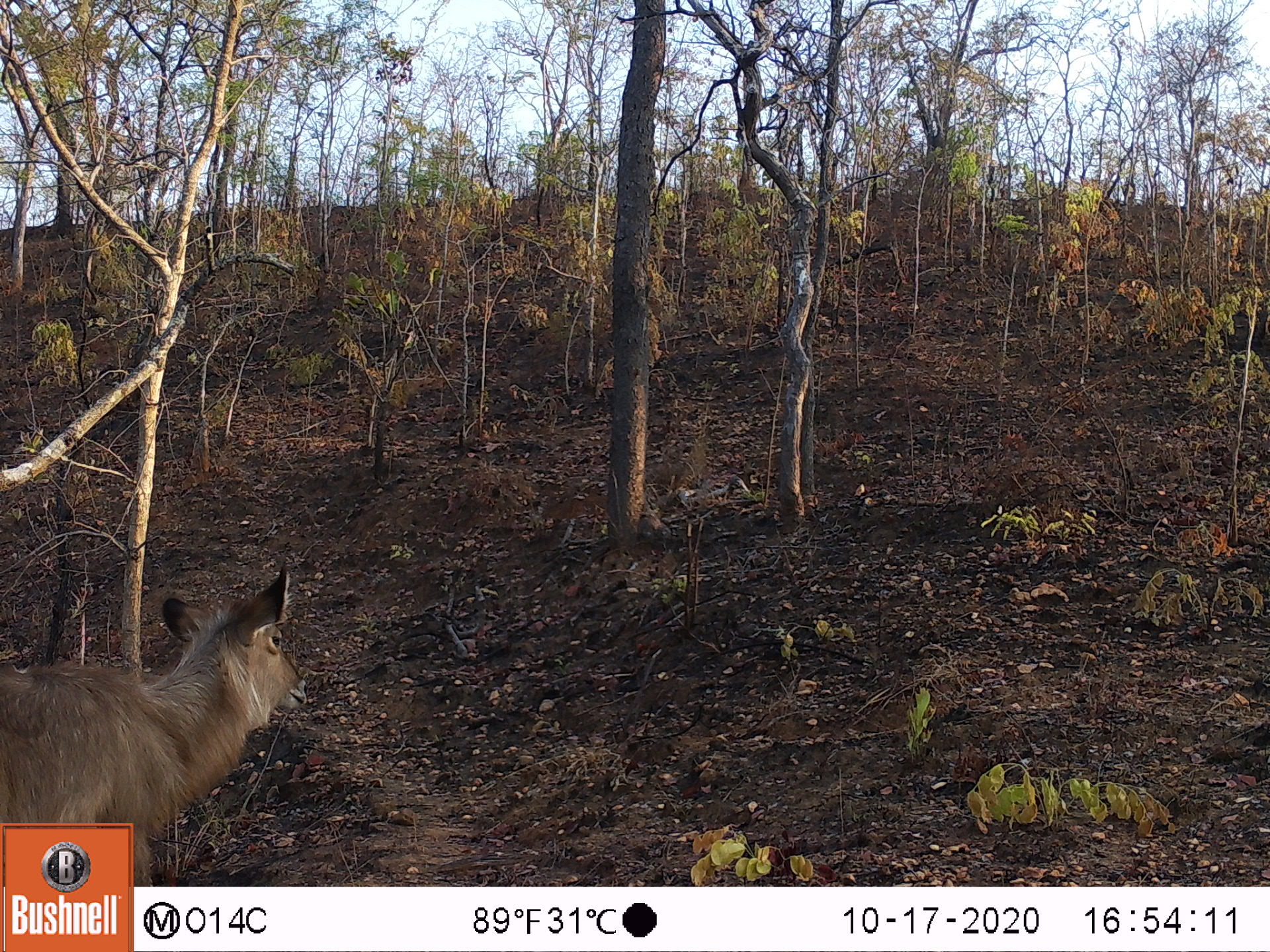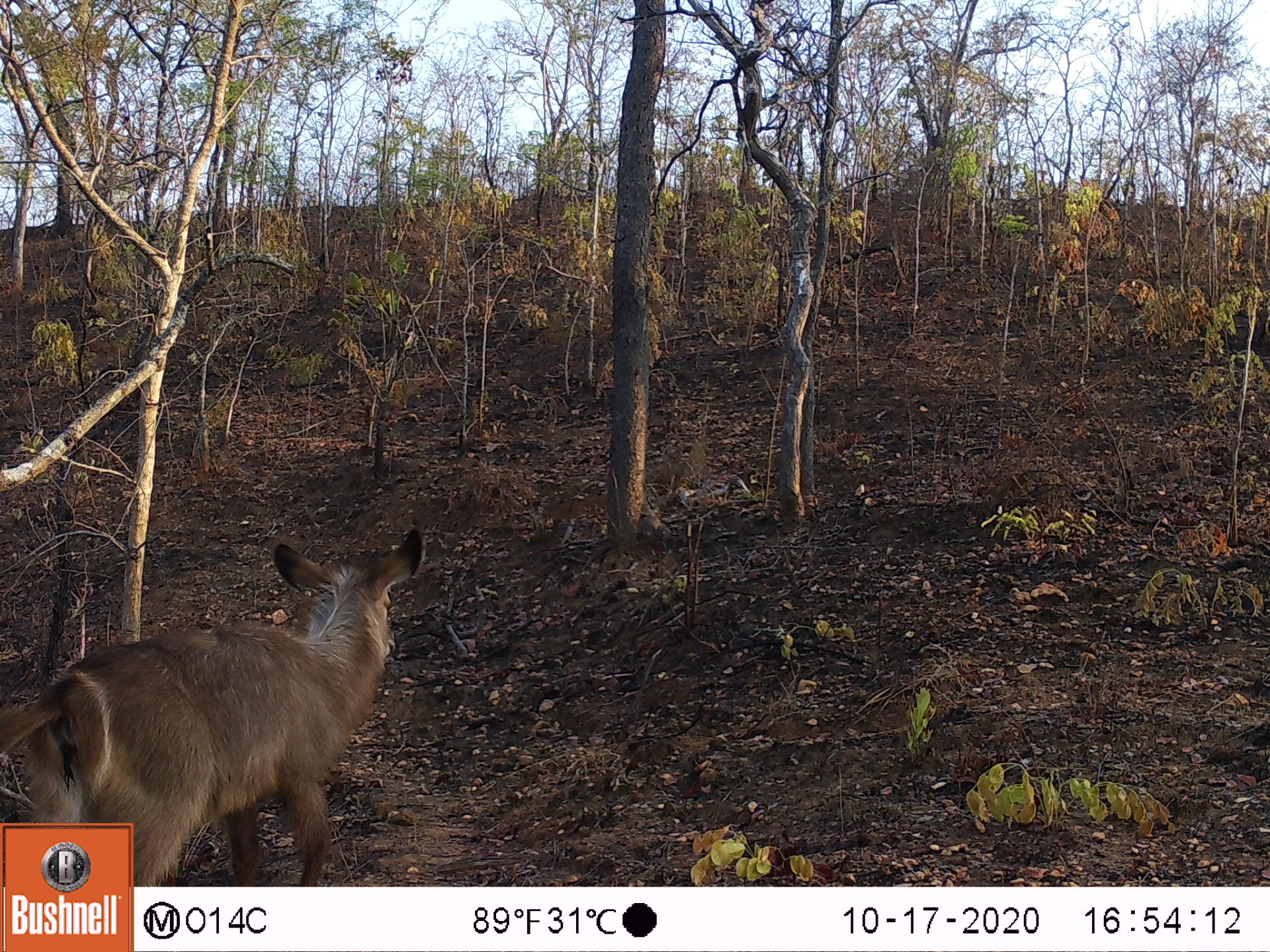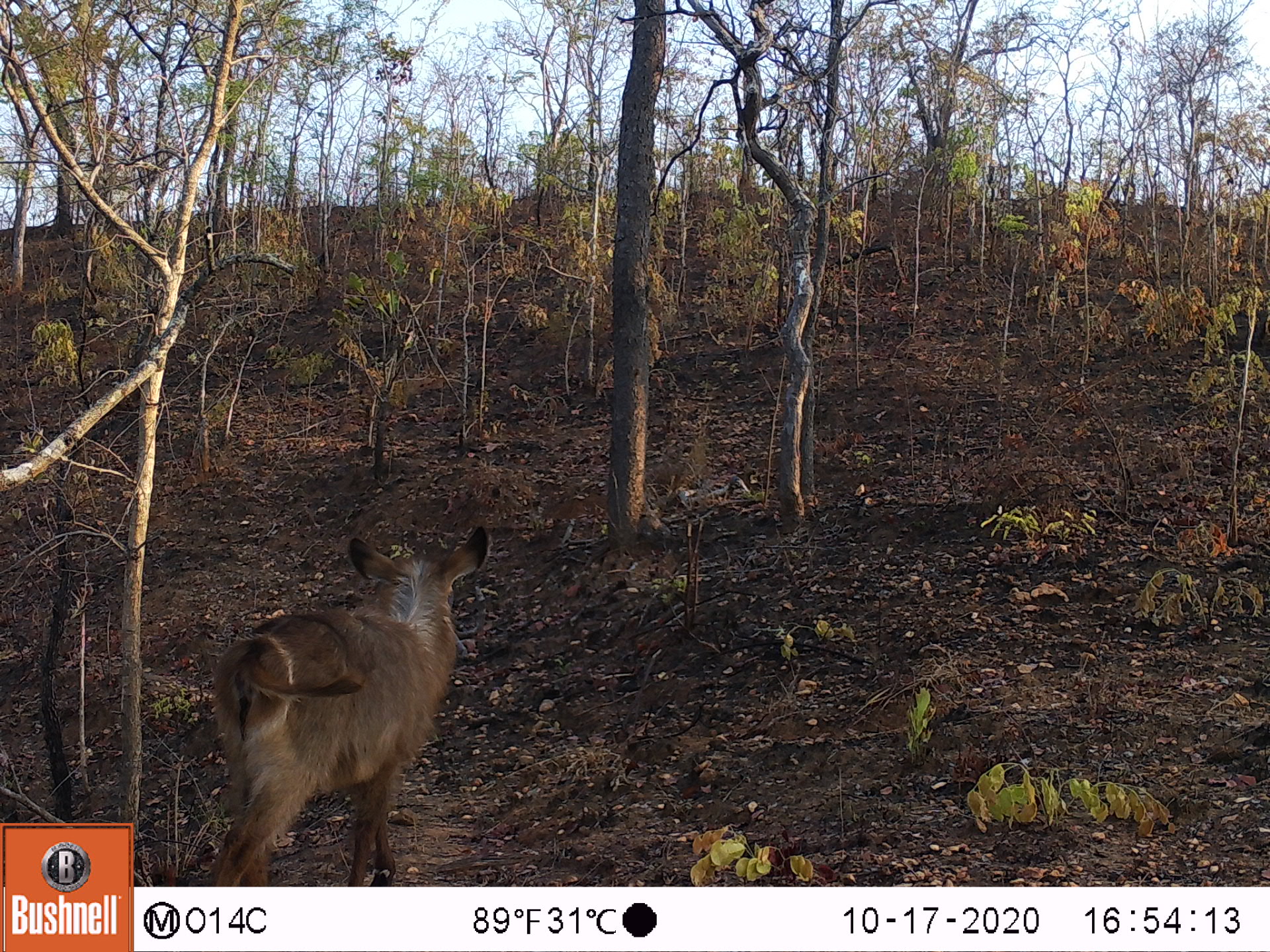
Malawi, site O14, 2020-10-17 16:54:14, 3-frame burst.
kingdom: Animalia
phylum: Chordata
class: Mammalia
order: Artiodactyla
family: Bovidae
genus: Kobus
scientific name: Kobus ellipsiprymnus ellipsiprymnus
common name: common waterbuck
Common waterbuck (Kobus ellipsiprymnus ellipsiprymnus), count 1.